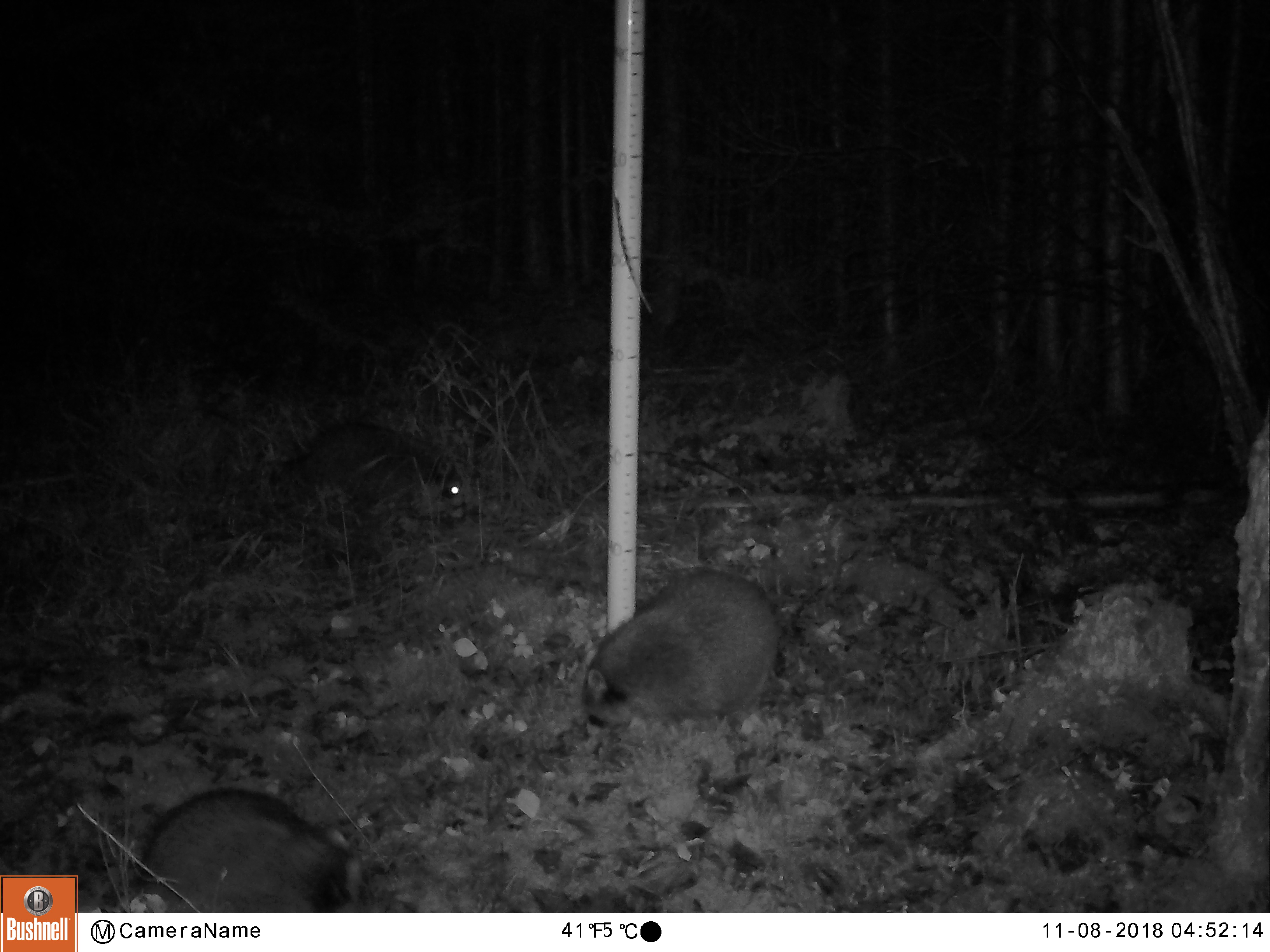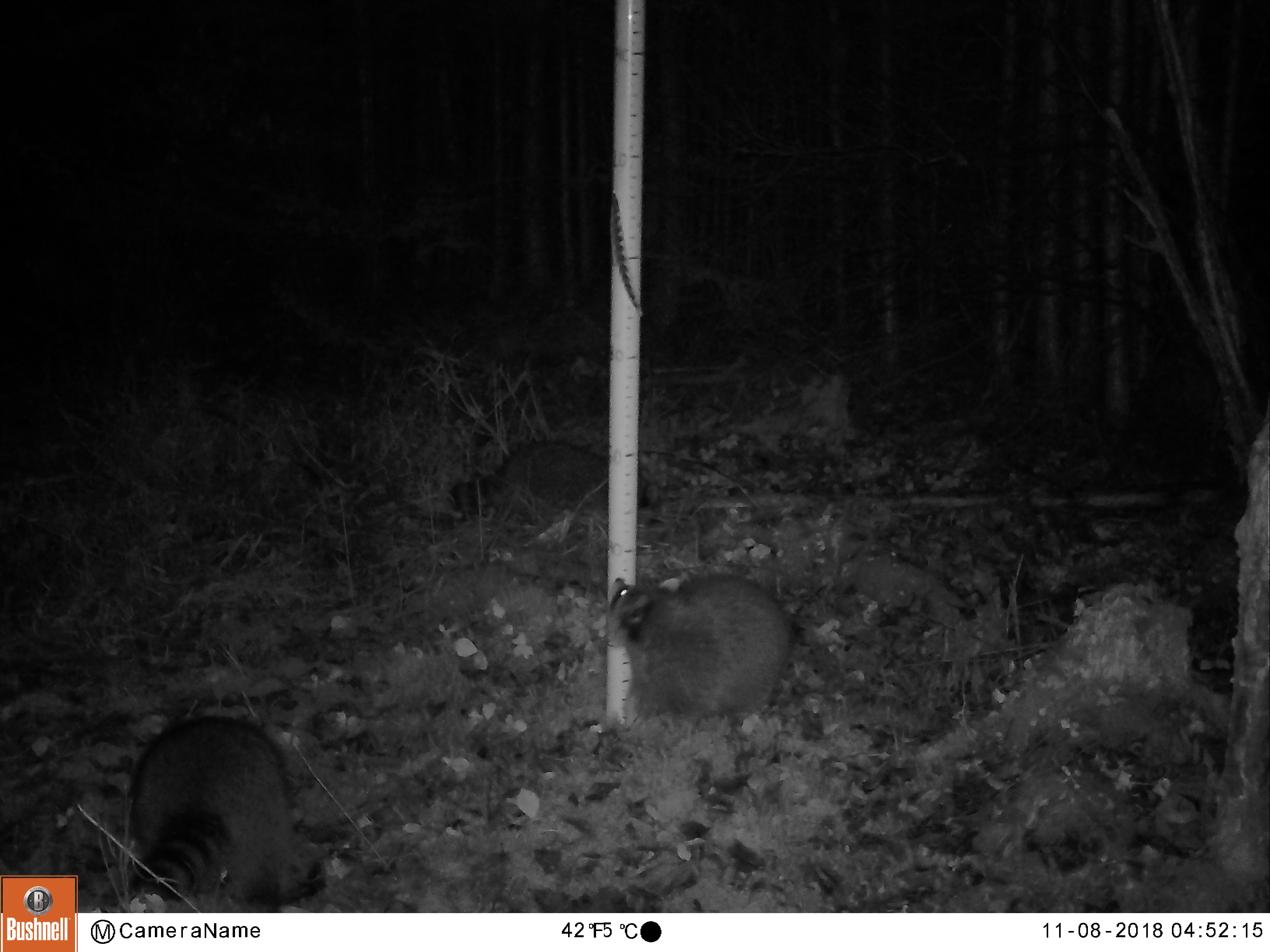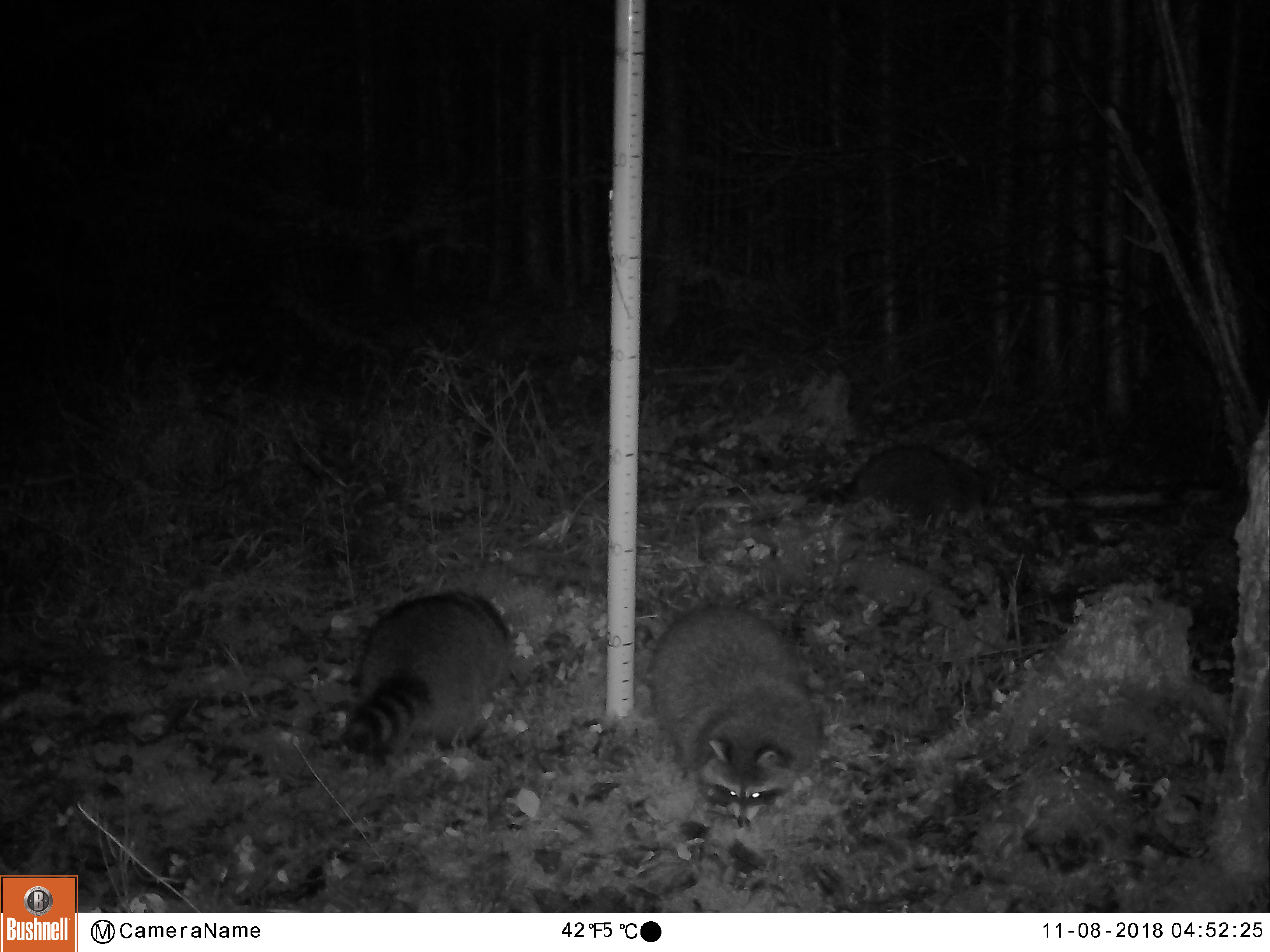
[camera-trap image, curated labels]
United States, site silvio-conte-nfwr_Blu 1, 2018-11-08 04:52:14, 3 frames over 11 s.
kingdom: Animalia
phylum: Chordata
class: Mammalia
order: Carnivora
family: Procyonidae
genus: Procyon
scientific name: Procyon lotor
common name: raccoon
Raccoon (Procyon lotor).